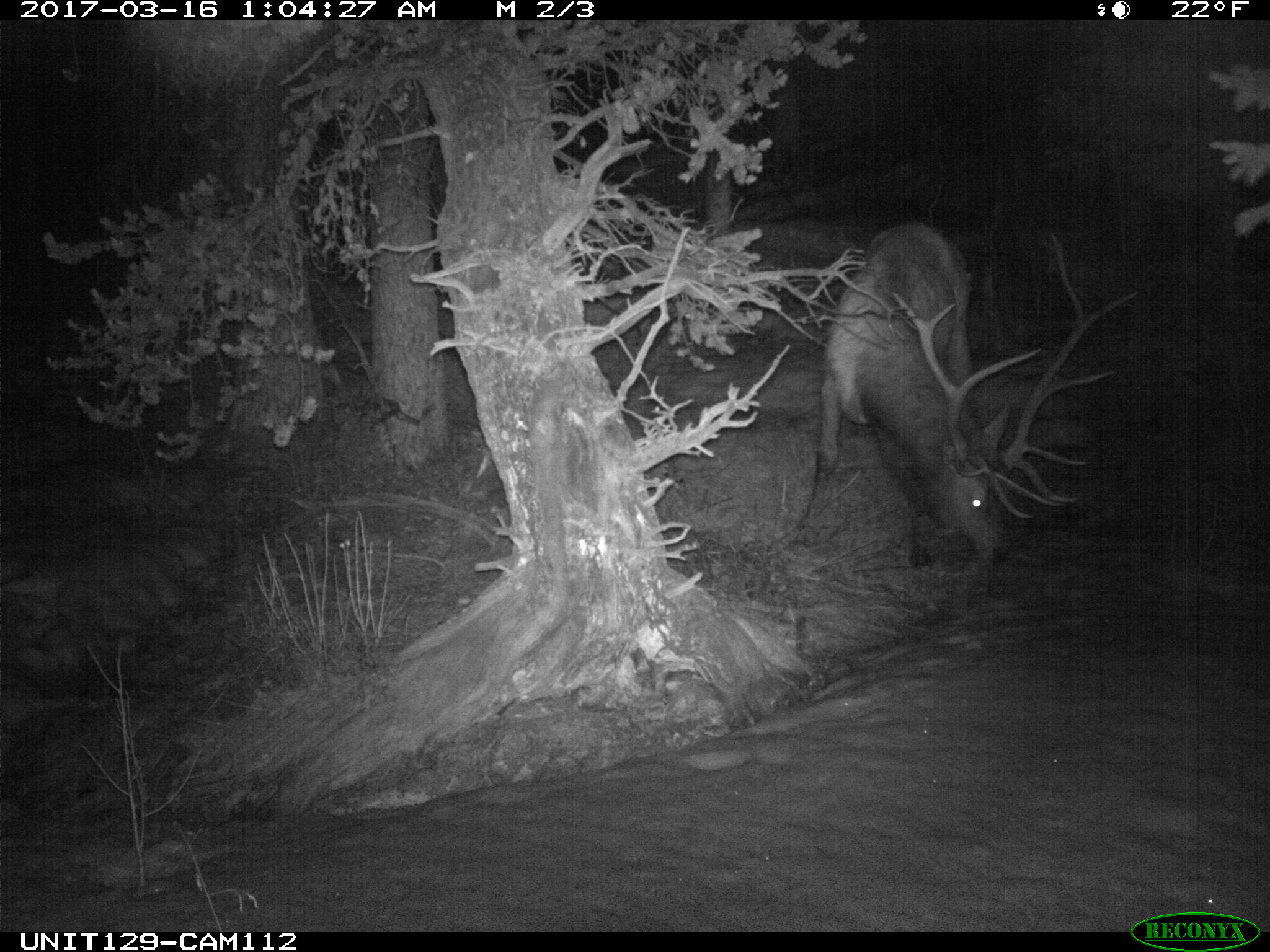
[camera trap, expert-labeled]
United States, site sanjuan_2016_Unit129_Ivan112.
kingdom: Animalia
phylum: Chordata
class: Mammalia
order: Artiodactyla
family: Cervidae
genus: Cervus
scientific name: Cervus elaphus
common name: red deer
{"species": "Cervus elaphus (red deer)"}